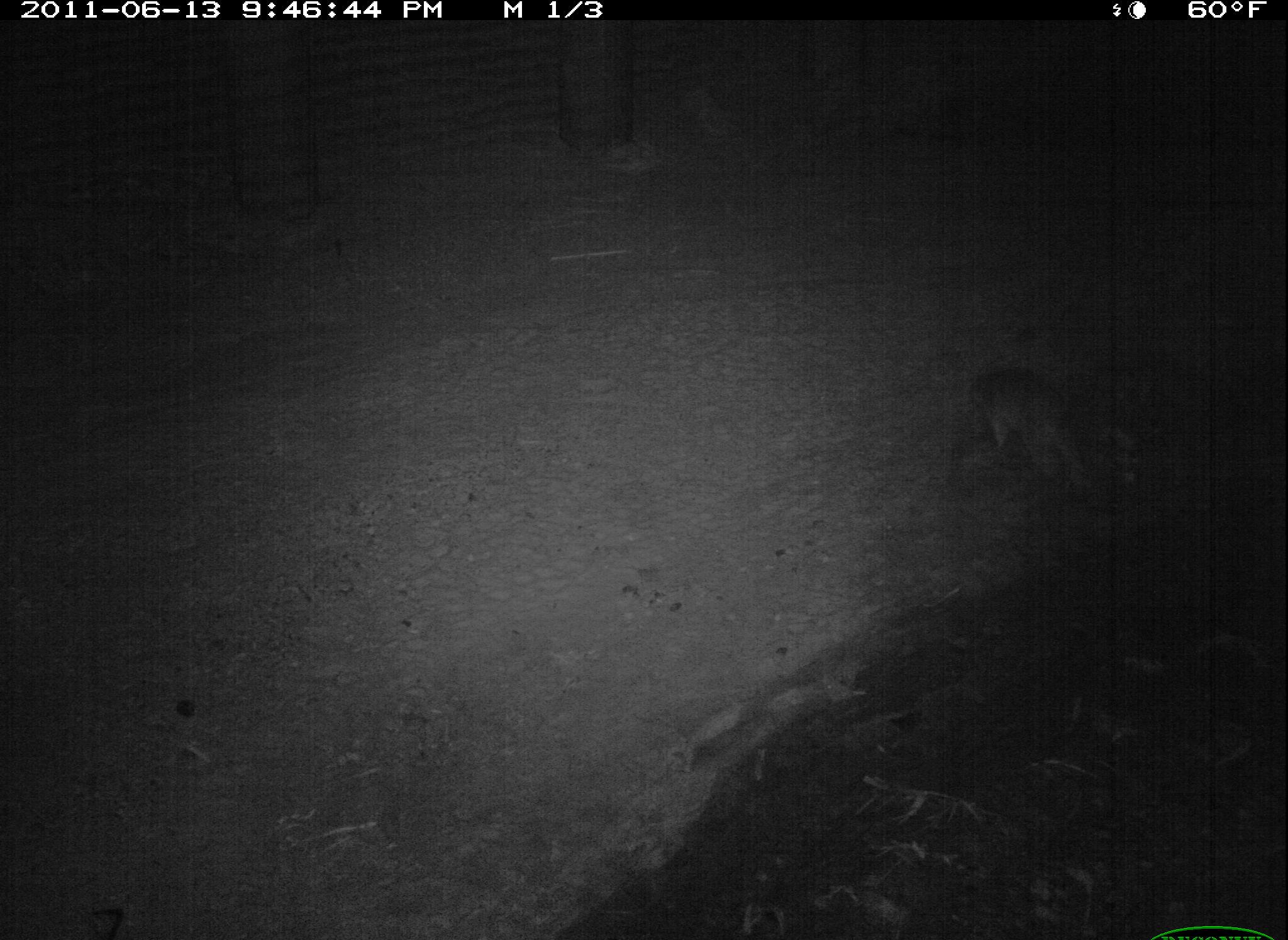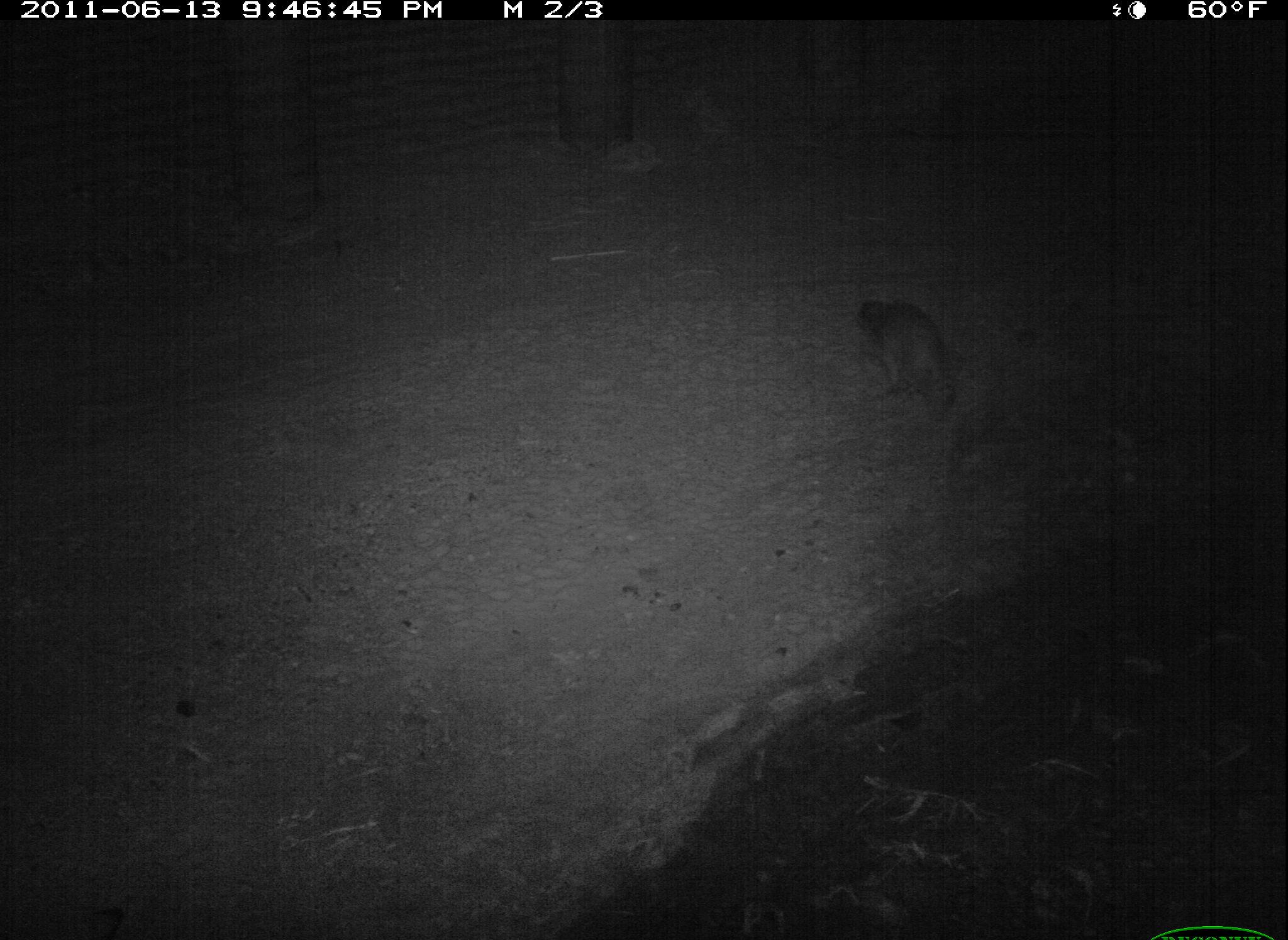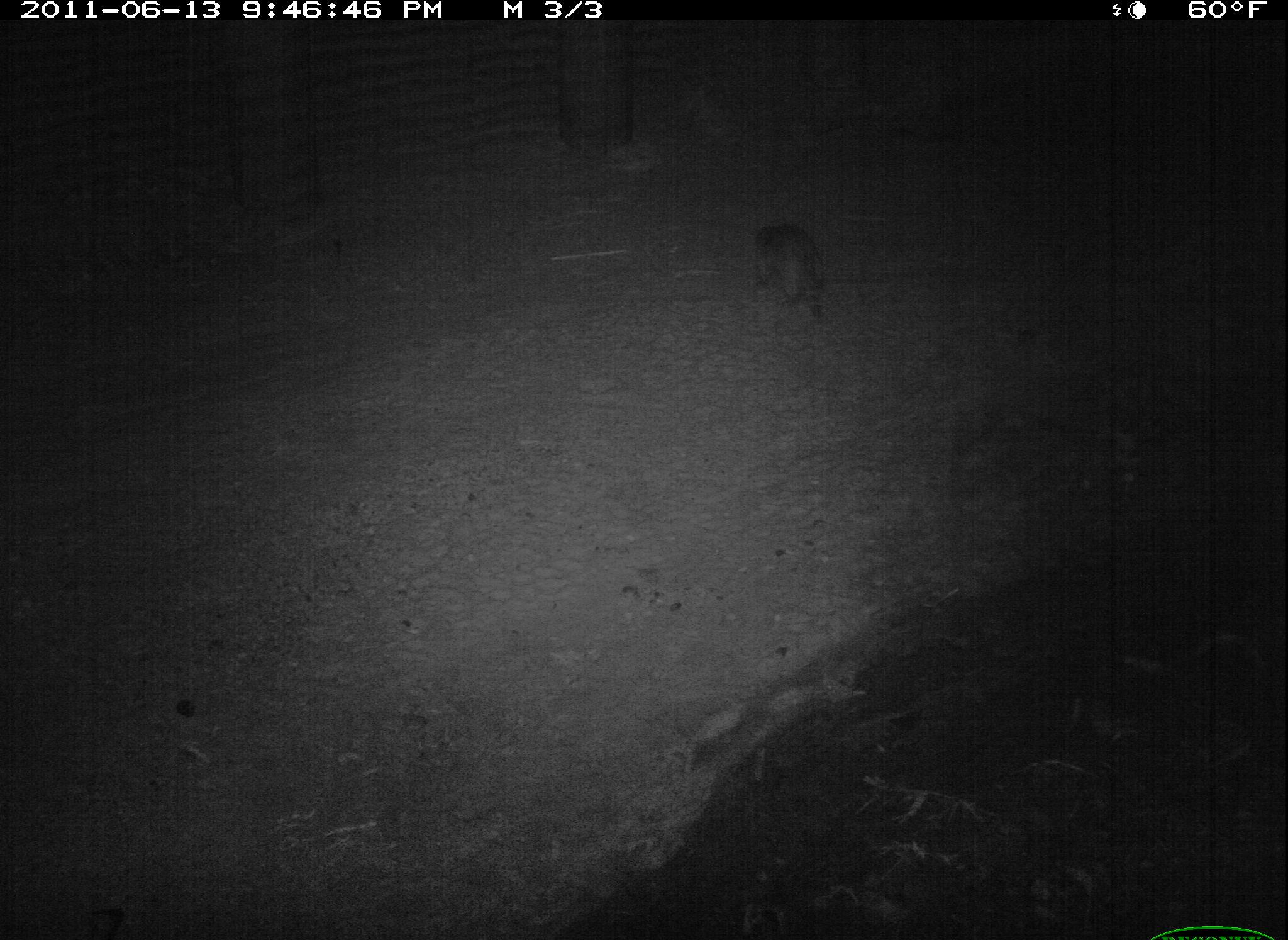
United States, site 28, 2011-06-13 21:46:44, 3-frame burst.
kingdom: Animalia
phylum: Chordata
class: Mammalia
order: Carnivora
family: Procyonidae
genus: Procyon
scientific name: Procyon lotor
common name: raccoon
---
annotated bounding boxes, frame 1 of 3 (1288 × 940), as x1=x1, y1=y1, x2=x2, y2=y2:
raccoon: x1=952, y1=350, x2=1108, y2=511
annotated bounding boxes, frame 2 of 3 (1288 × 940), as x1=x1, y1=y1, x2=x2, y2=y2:
raccoon: x1=852, y1=288, x2=972, y2=422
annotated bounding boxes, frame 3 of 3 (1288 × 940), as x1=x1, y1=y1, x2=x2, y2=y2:
raccoon: x1=742, y1=213, x2=839, y2=327